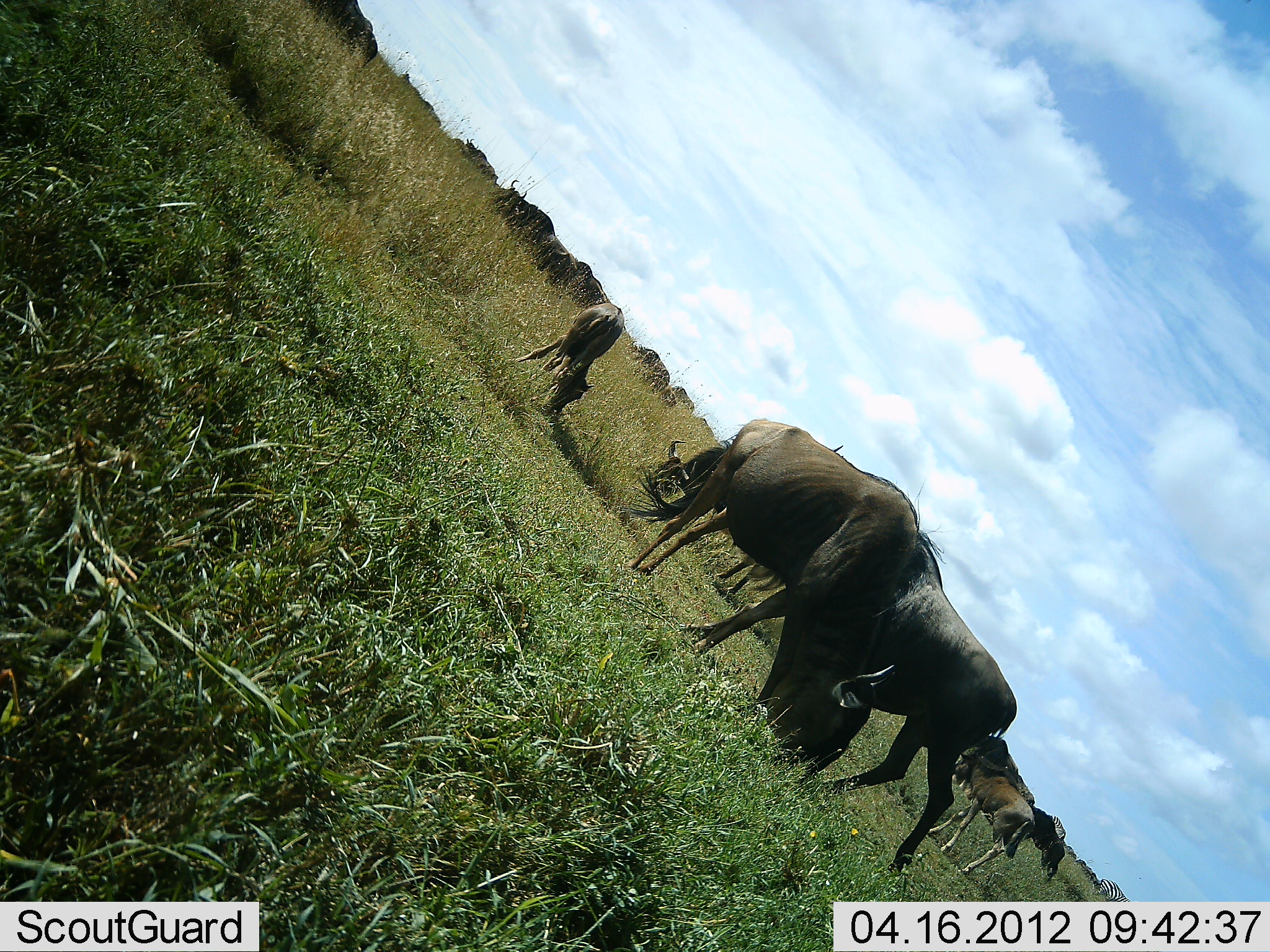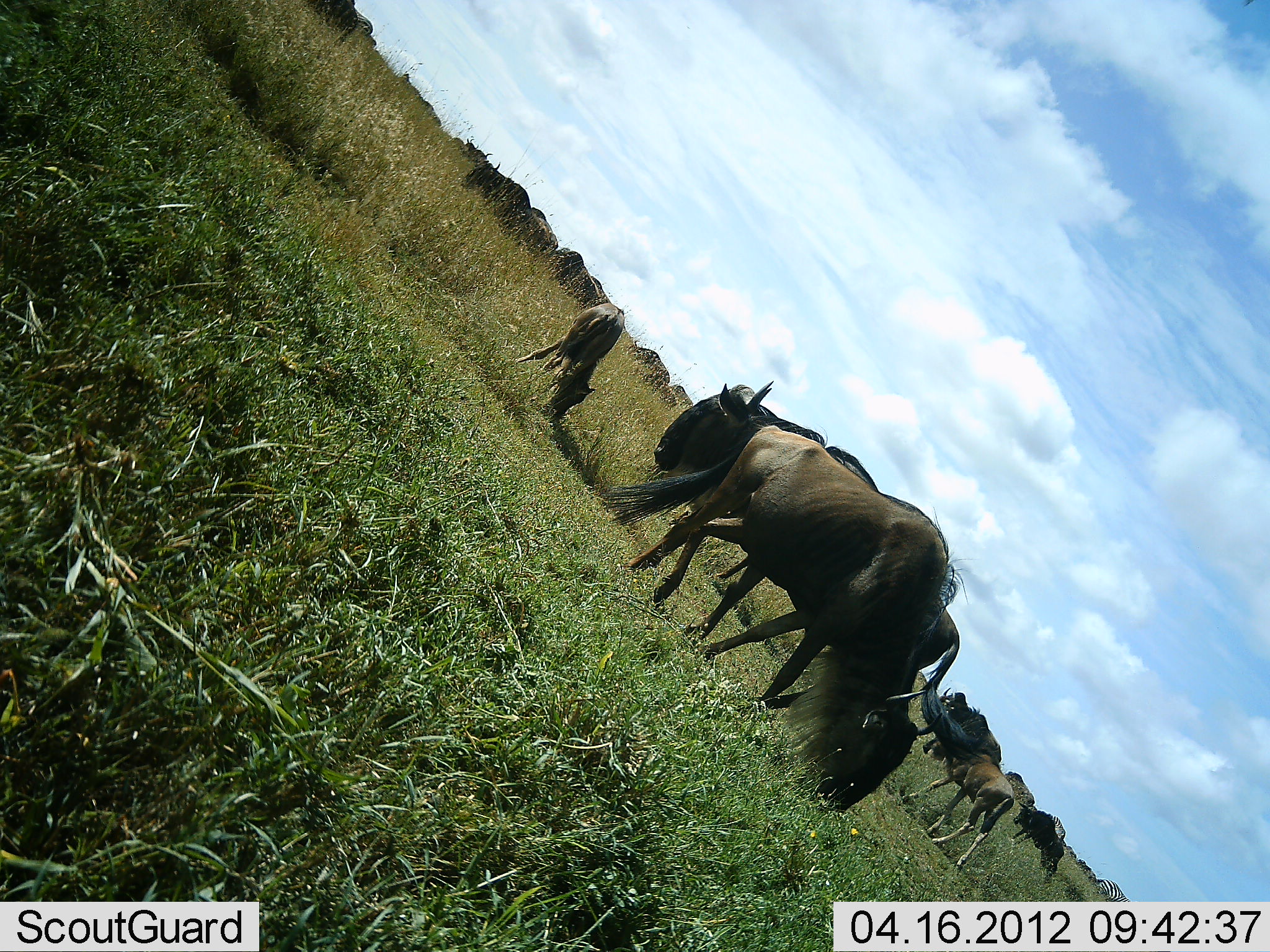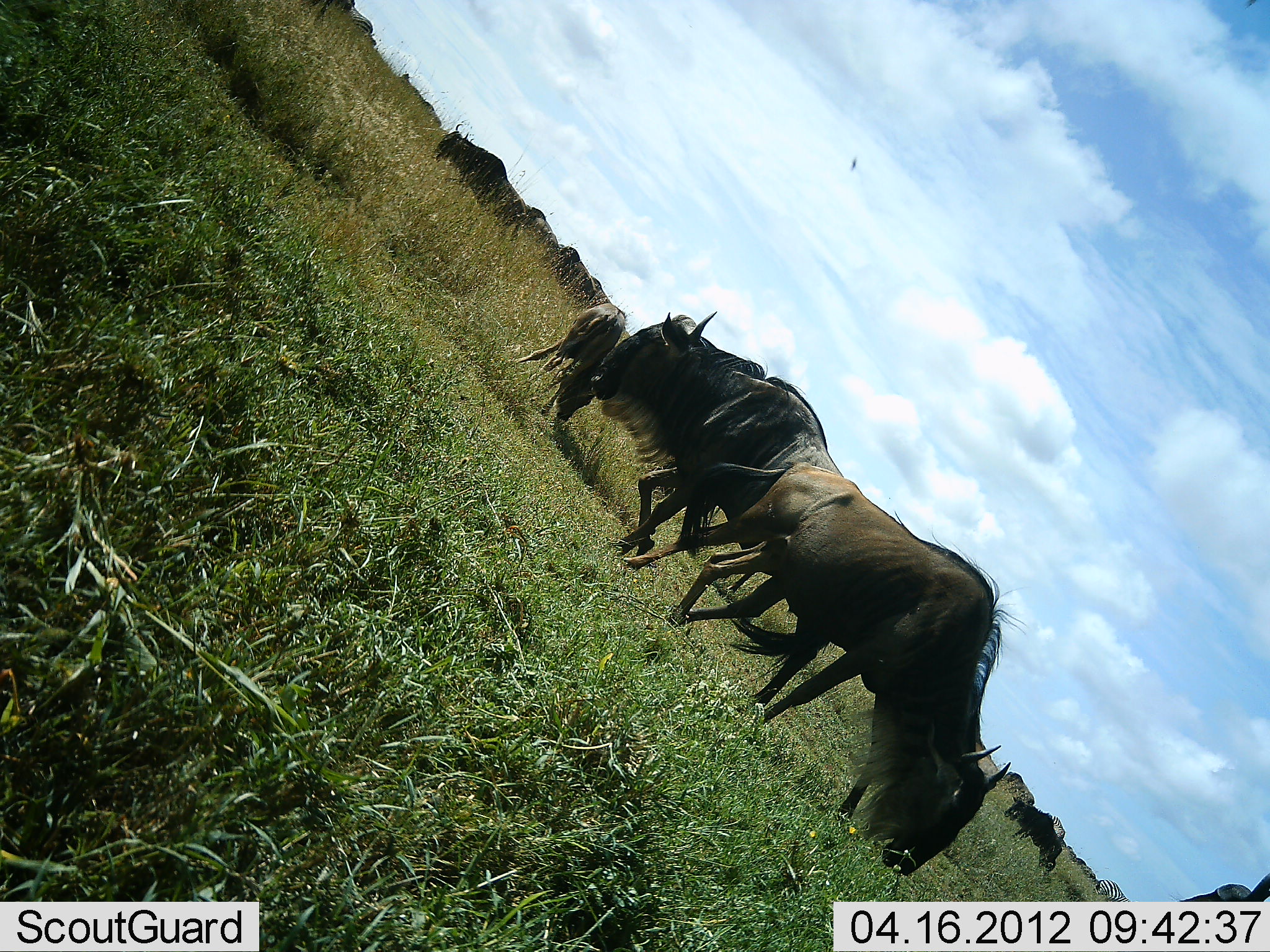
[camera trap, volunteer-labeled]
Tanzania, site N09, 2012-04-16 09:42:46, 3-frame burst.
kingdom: Animalia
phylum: Chordata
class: Mammalia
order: Artiodactyla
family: Bovidae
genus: Connochaetes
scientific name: Connochaetes taurinus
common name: blue wildebeest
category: wildebeest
Wildebeest (blue wildebeest) (Connochaetes taurinus), count 11-50. Behavior (volunteer vote fractions): standing 44%, resting 6%, moving 50%, interacting 6%. Young present (vote fraction): 81%. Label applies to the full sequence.